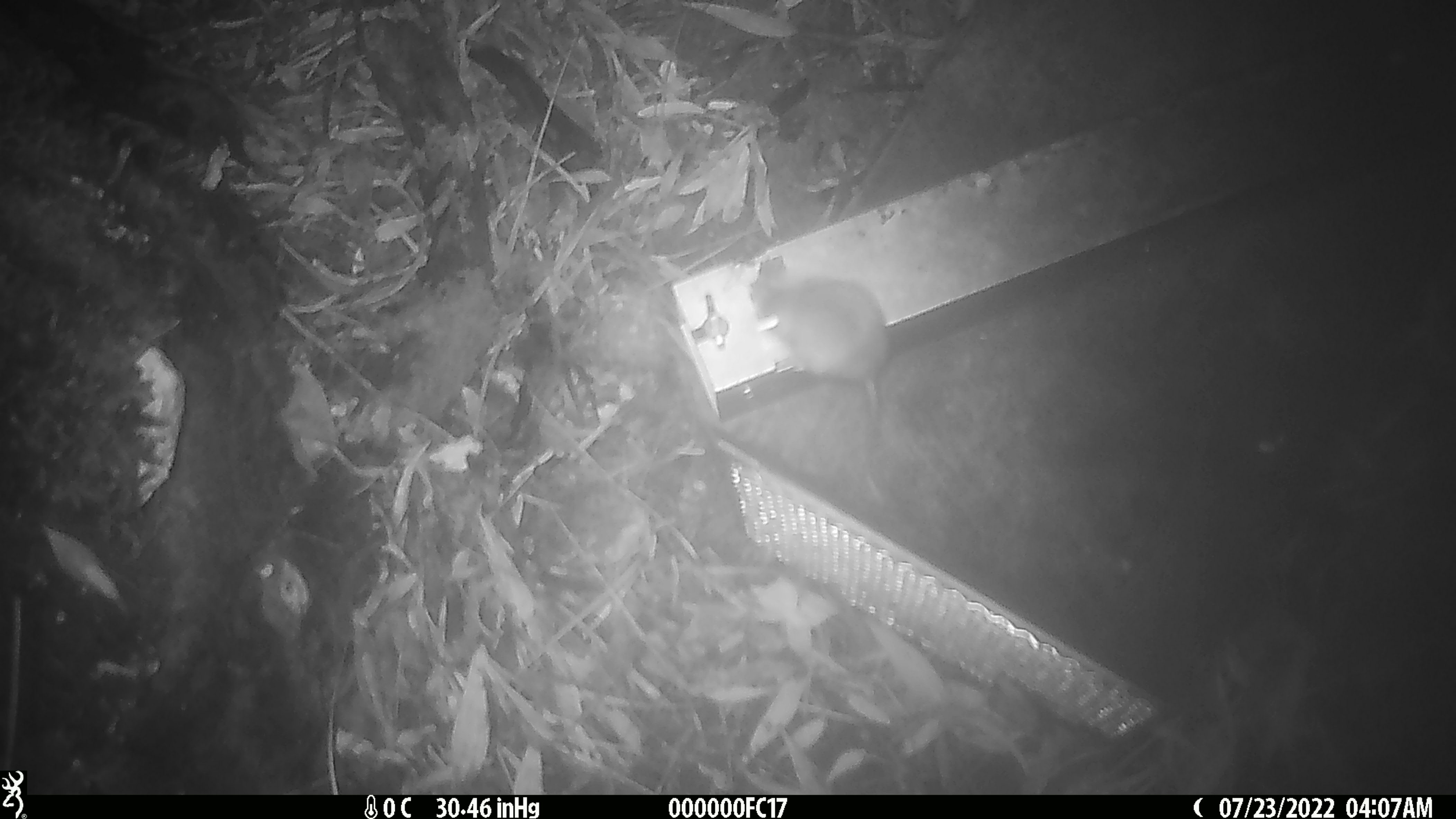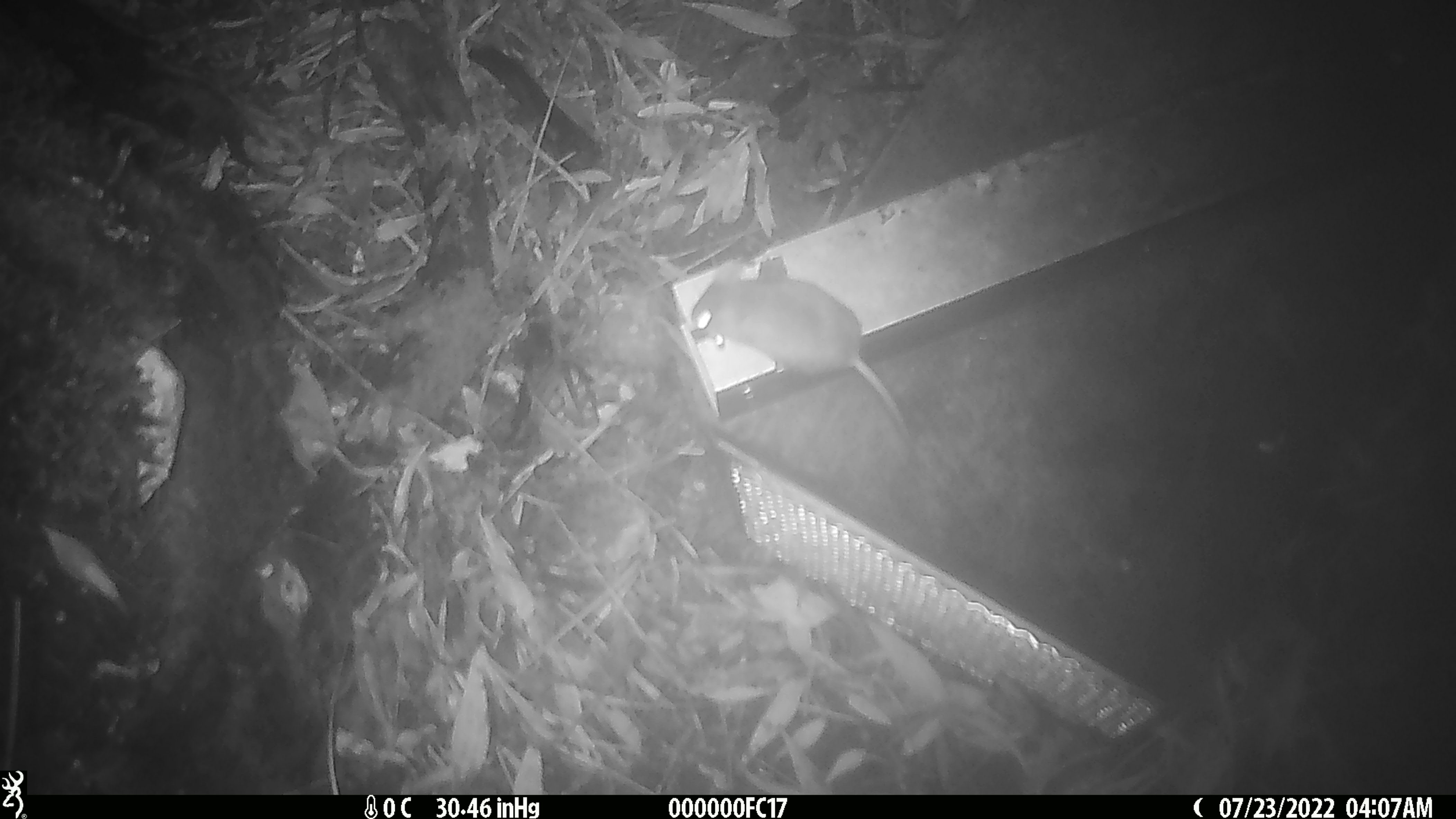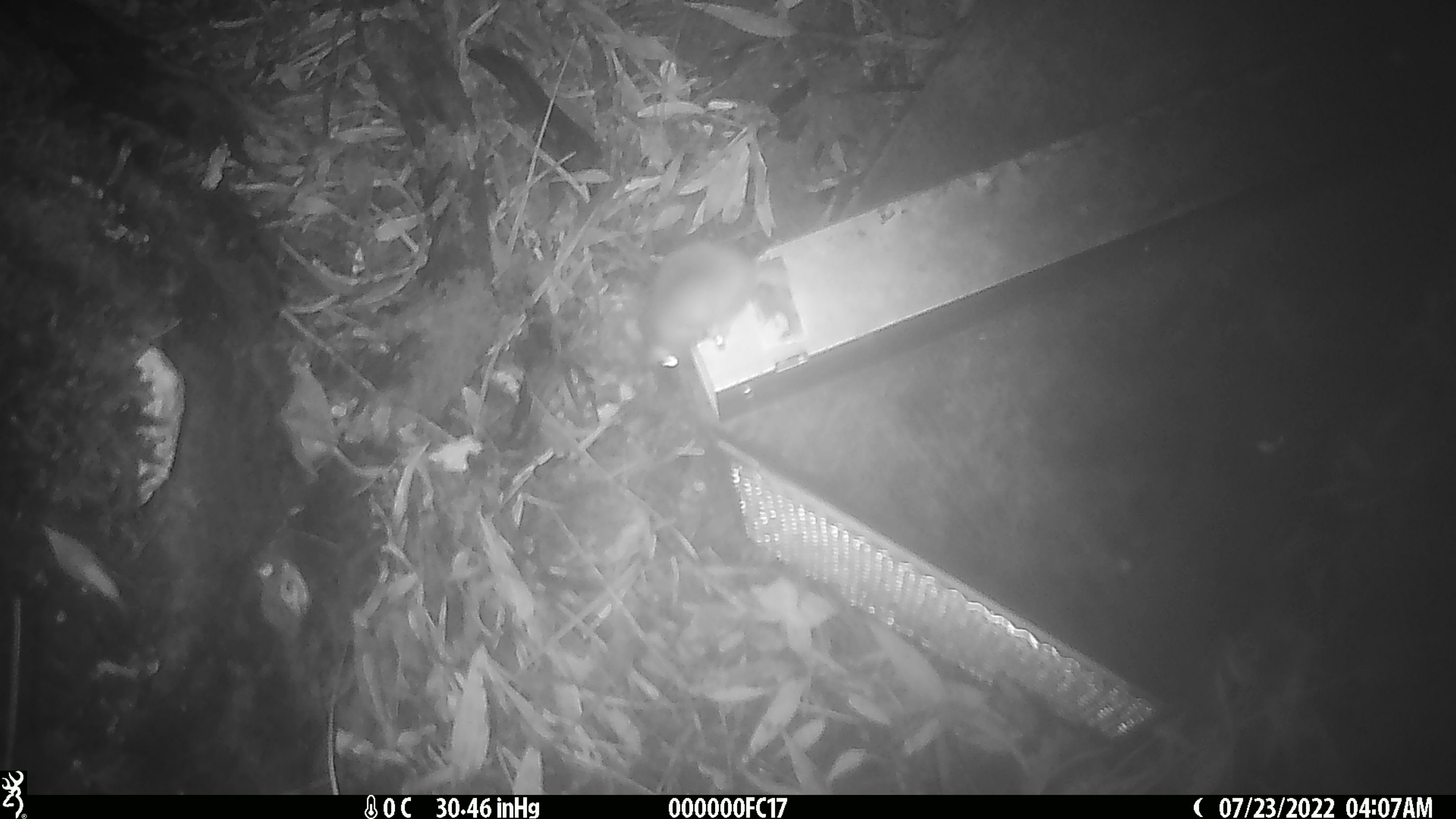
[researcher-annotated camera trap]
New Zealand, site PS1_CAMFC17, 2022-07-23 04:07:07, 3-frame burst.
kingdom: Animalia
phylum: Chordata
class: Mammalia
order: Rodentia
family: Muridae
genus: Mus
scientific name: Mus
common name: mouse